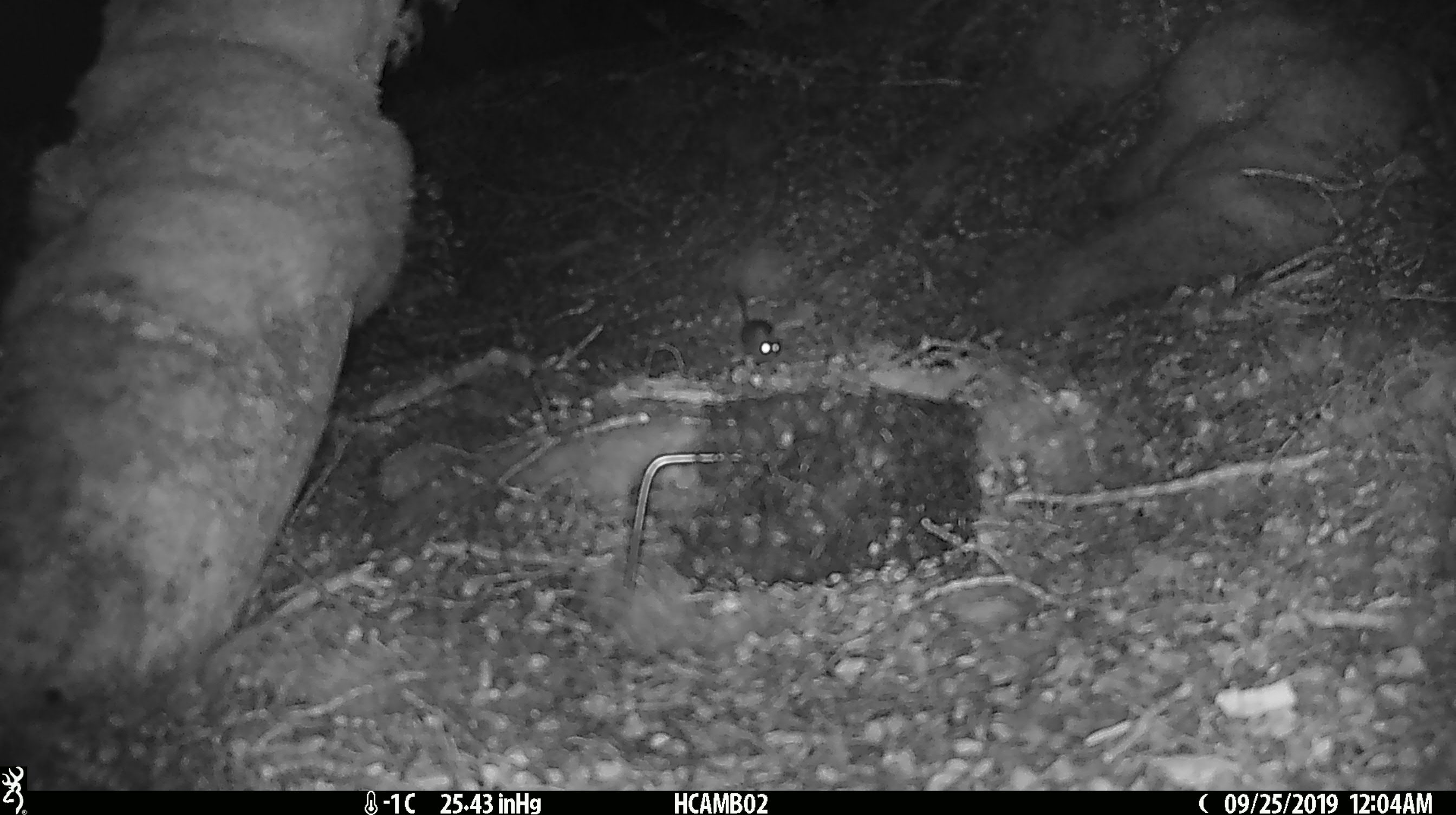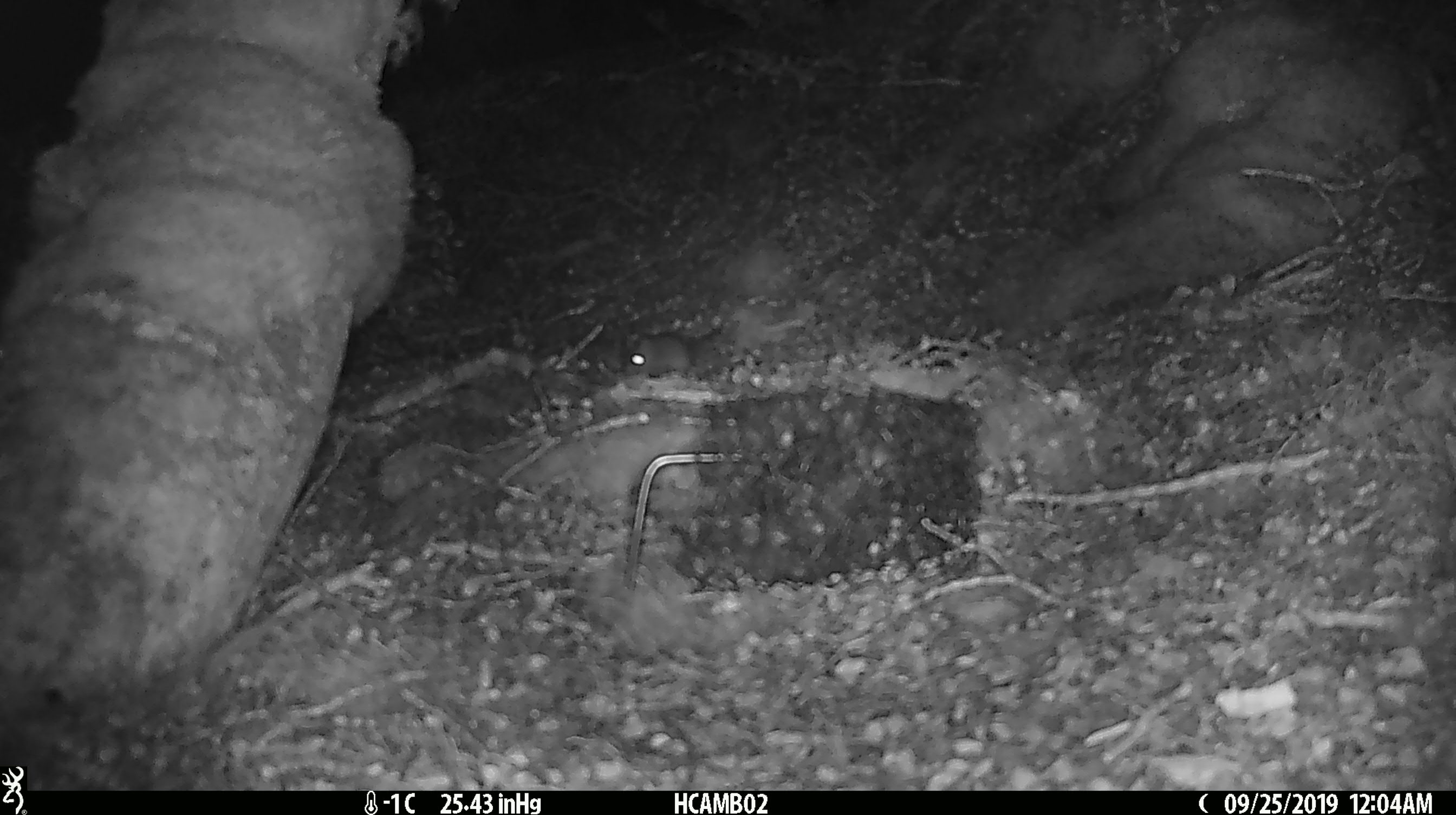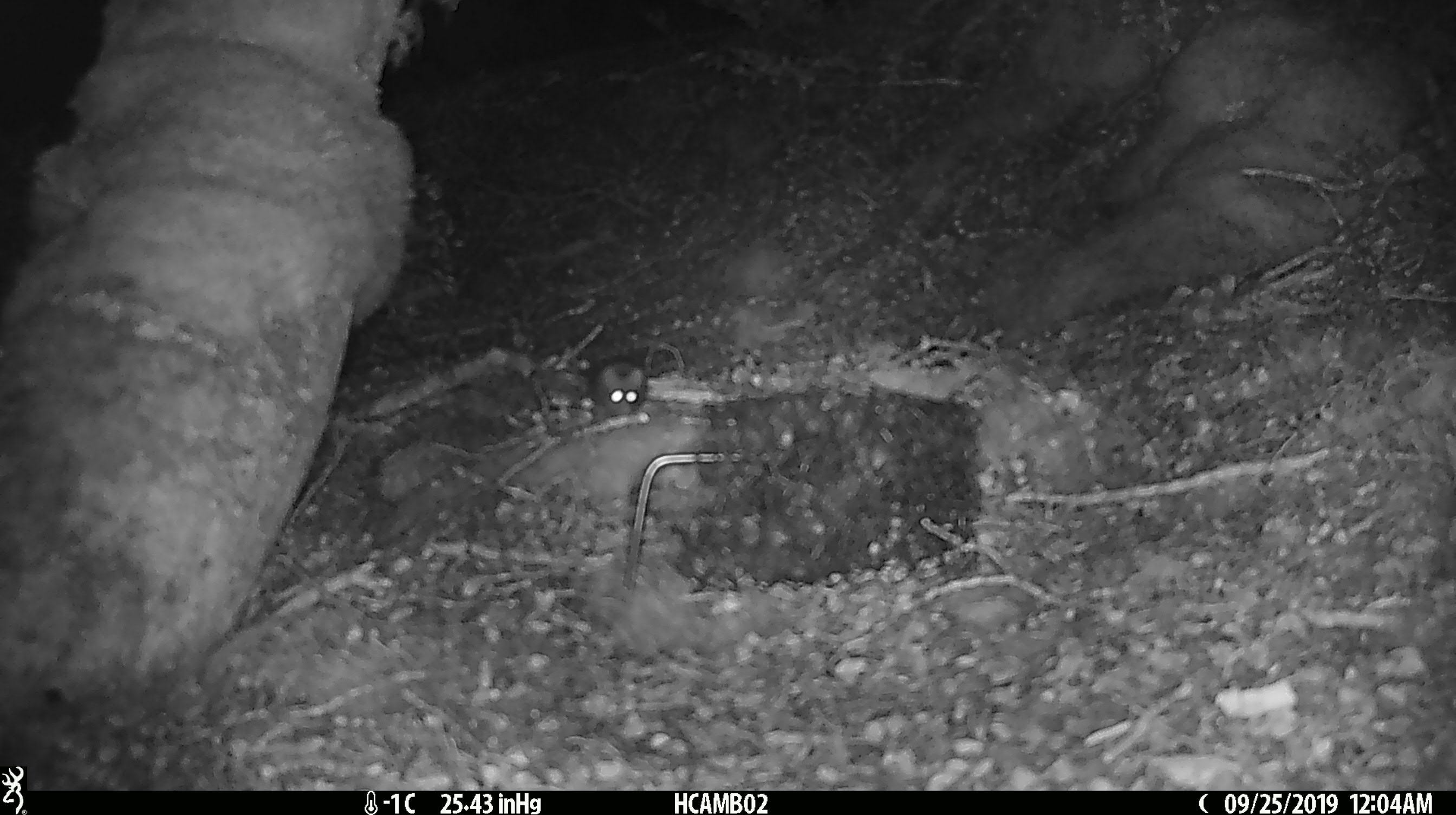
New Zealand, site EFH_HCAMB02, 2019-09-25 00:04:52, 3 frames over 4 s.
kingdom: Animalia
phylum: Chordata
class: Mammalia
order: Rodentia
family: Muridae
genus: Mus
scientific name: Mus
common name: mouse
Mouse (Mus).